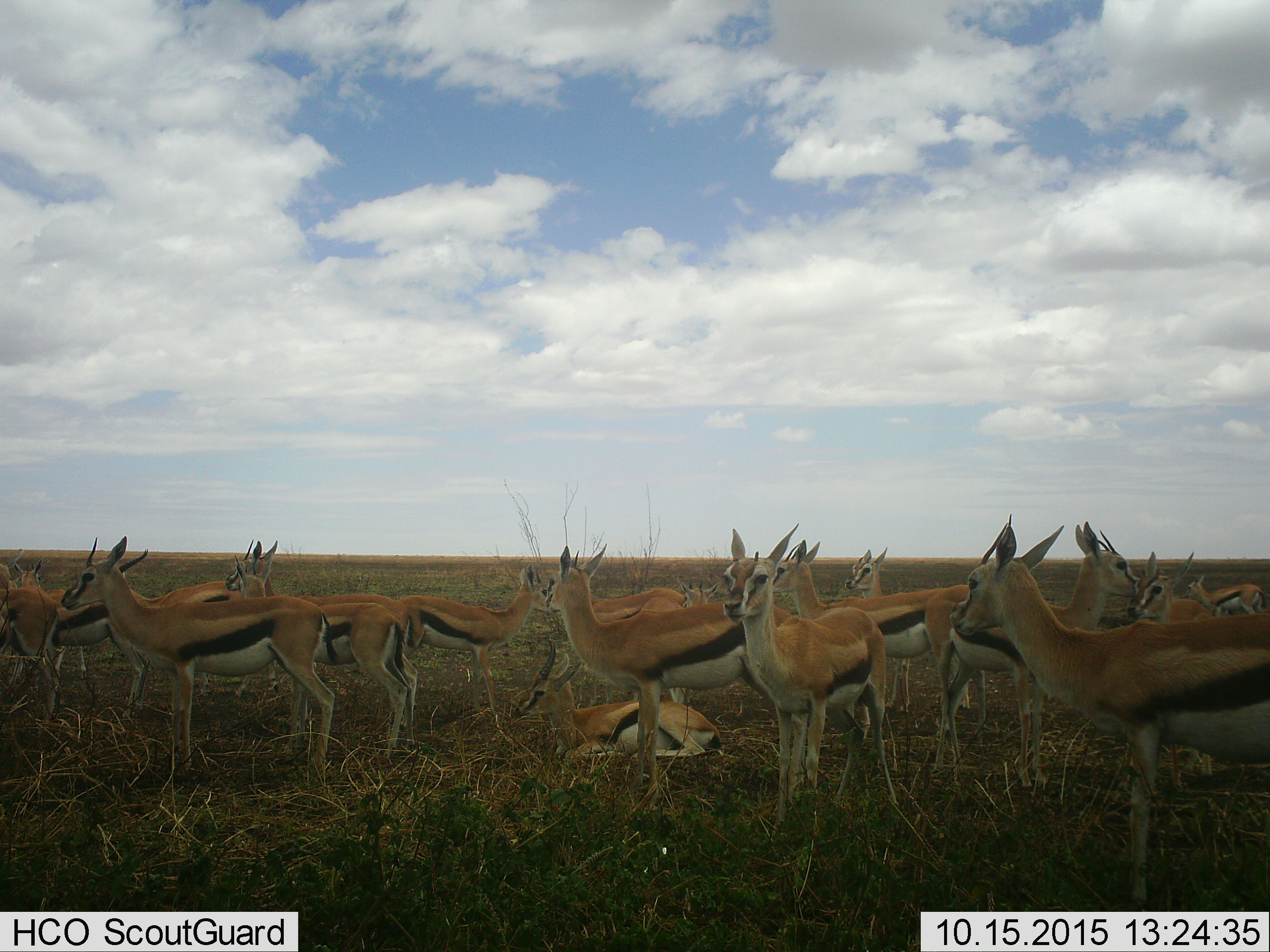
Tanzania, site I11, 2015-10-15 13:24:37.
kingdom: Animalia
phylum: Chordata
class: Mammalia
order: Artiodactyla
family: Bovidae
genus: Eudorcas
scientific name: Eudorcas thomsonii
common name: thomson's gazelle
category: gazellethomsons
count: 11-50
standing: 100%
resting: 90%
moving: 20%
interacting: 20%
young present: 10%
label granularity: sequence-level